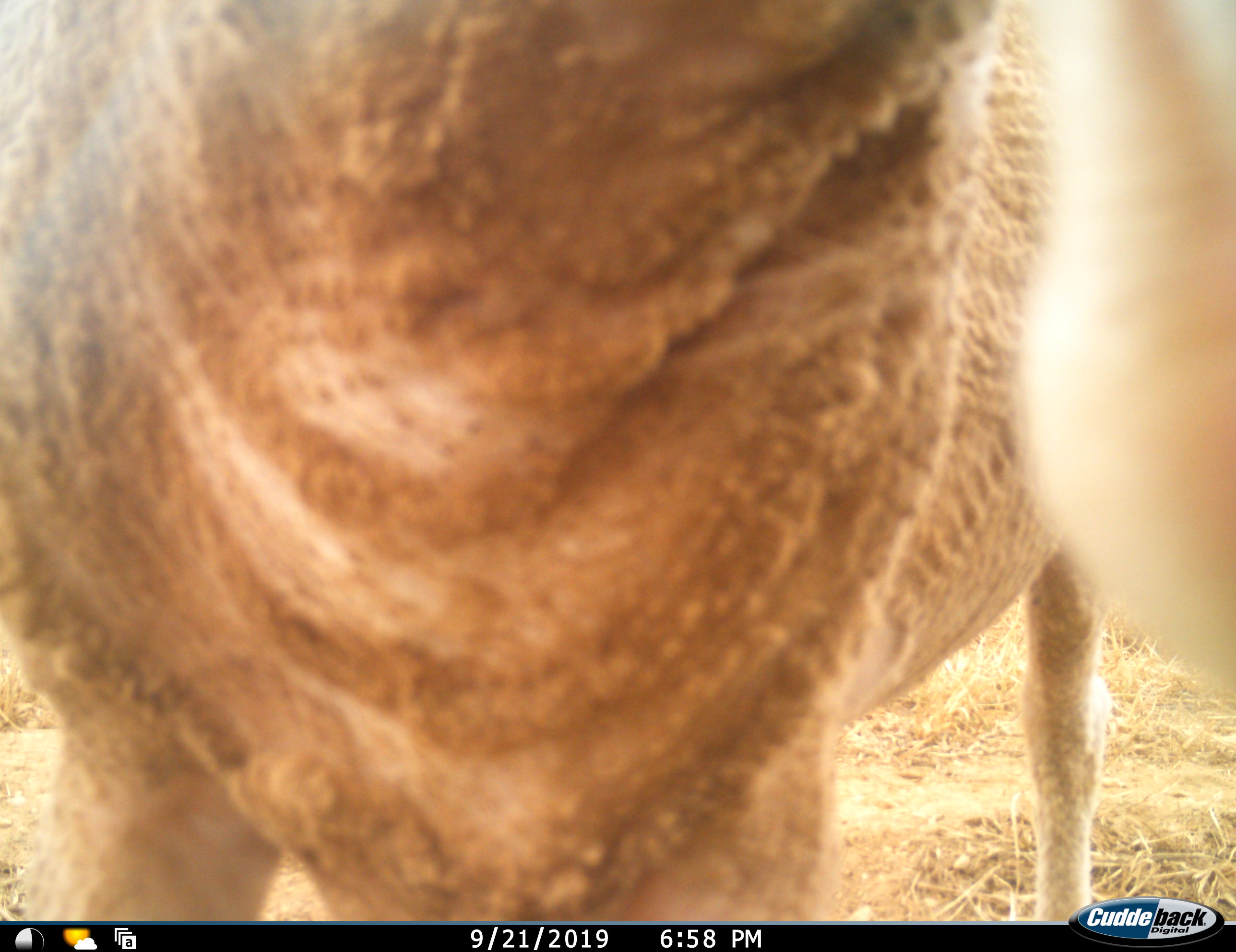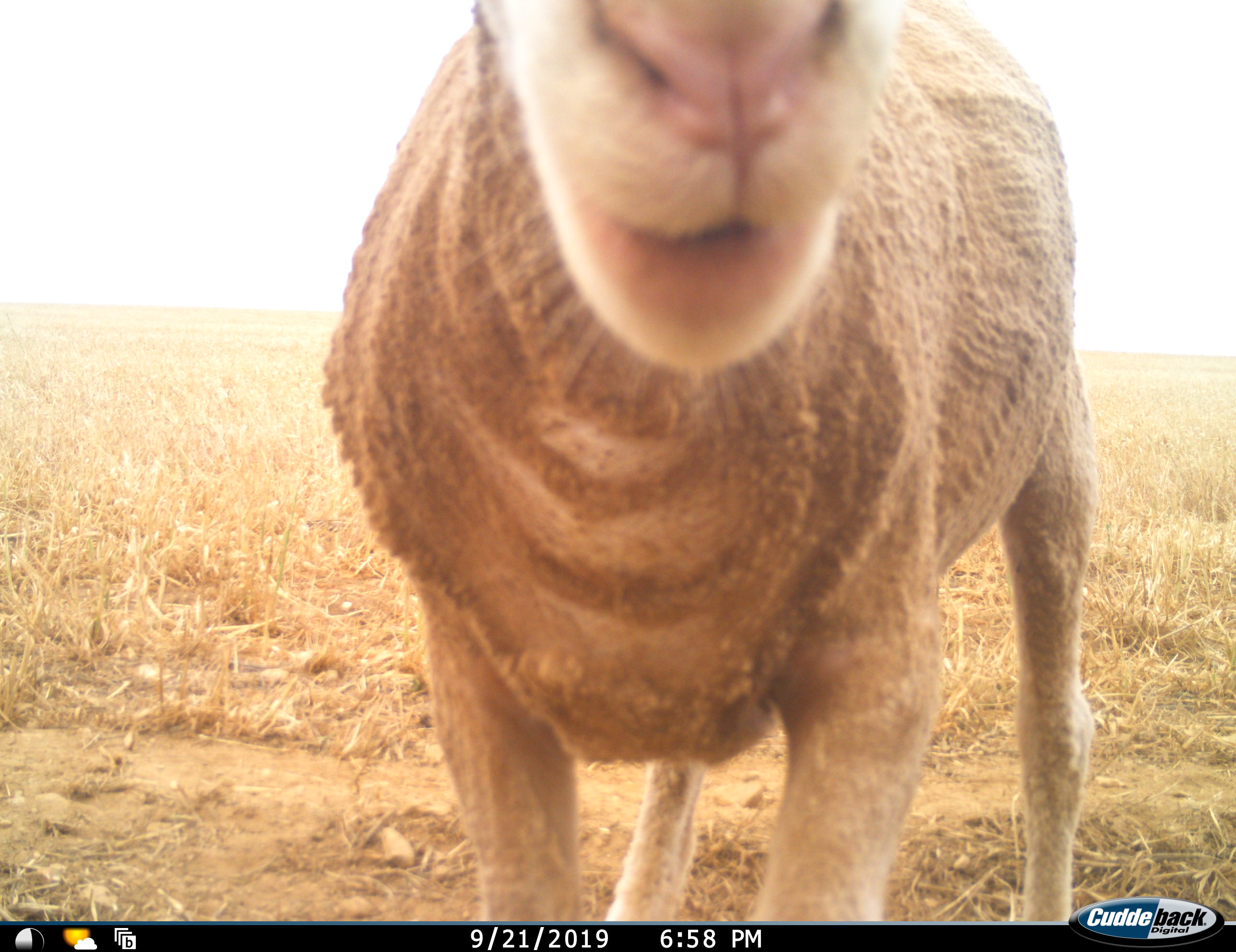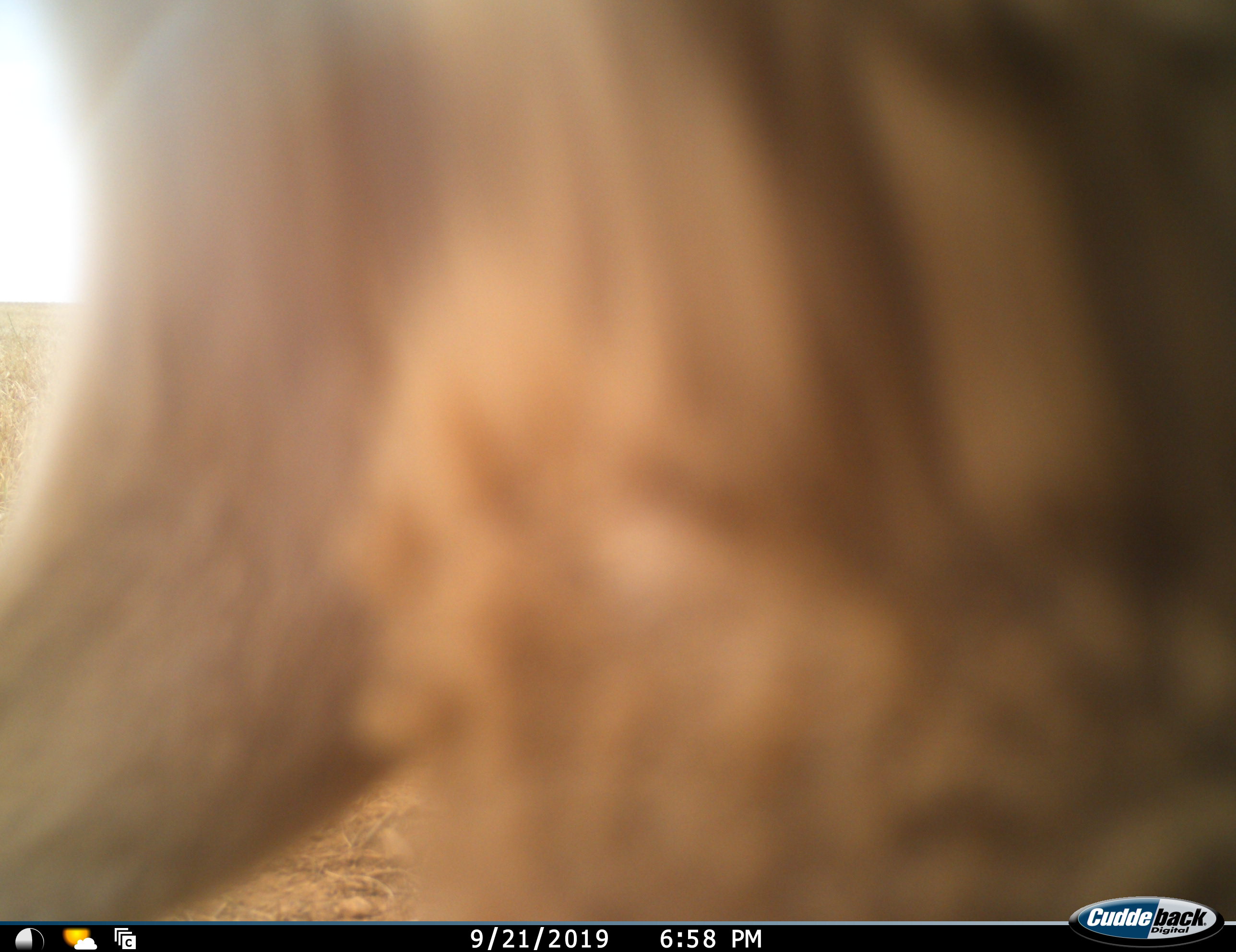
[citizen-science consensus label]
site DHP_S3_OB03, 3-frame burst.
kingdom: Animalia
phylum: Chordata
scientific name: Vertebrata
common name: domestic animal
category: domesticanimal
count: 1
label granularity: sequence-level